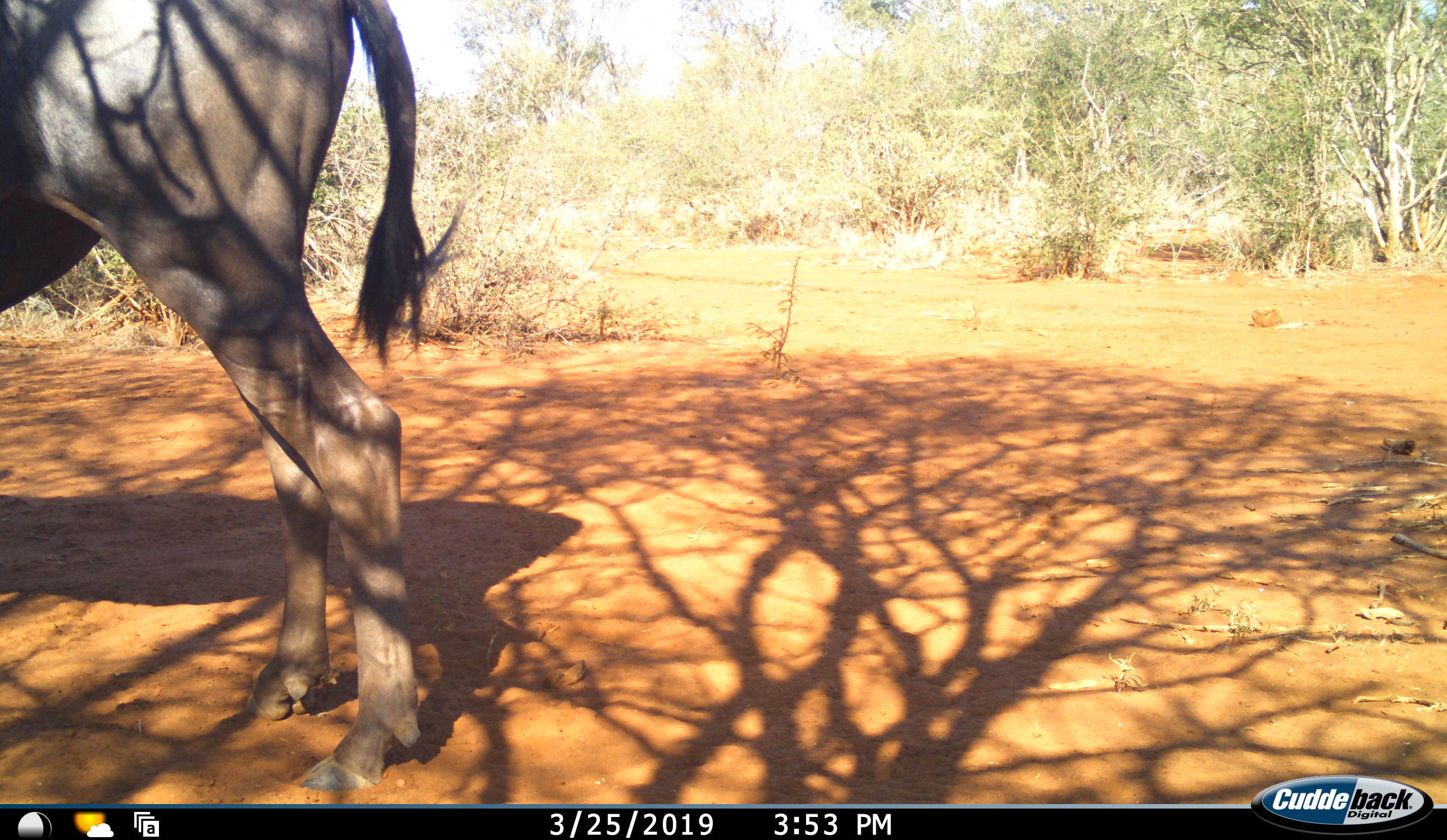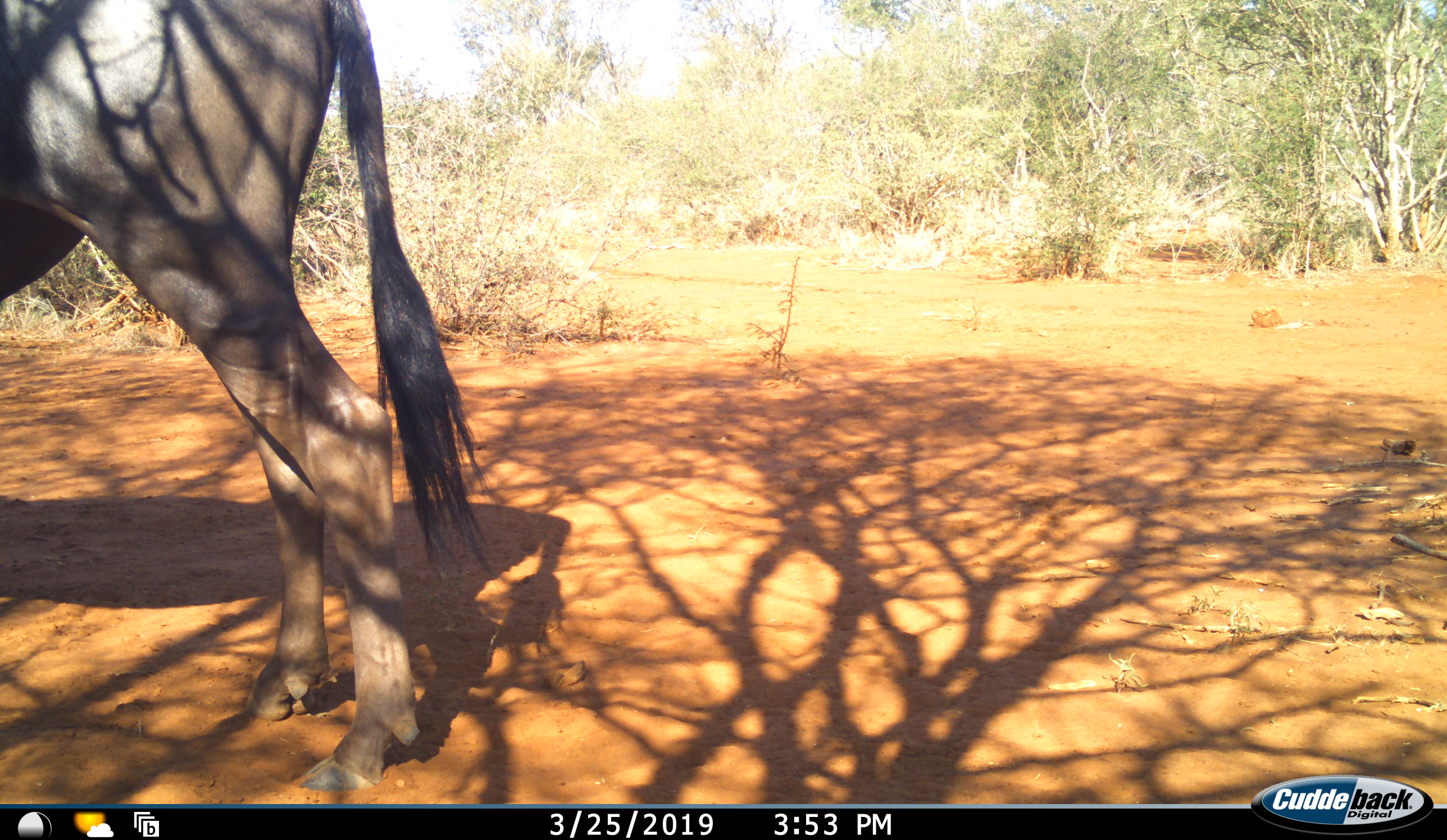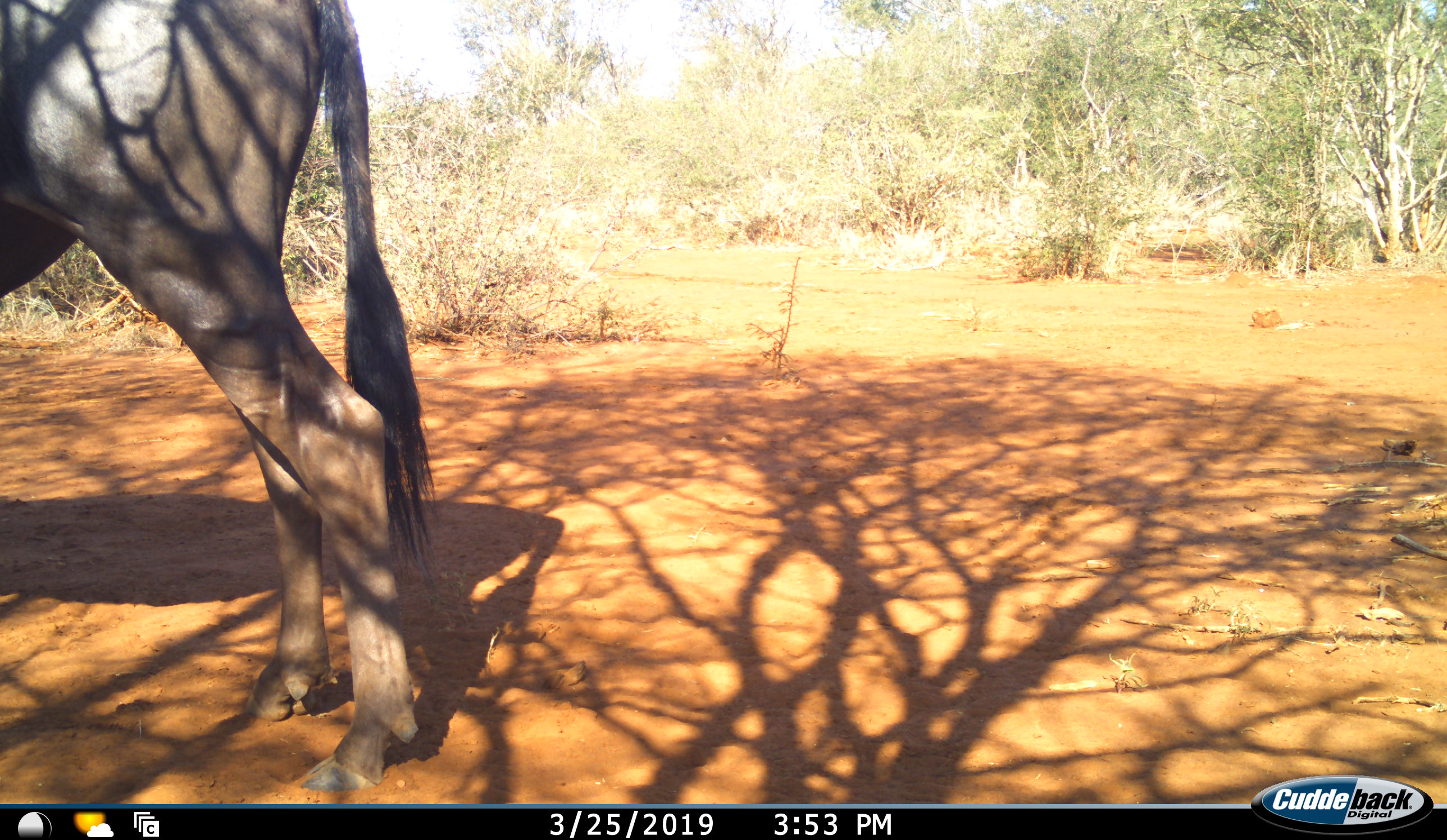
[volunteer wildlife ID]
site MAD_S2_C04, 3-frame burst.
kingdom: Animalia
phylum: Chordata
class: Mammalia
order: Artiodactyla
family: Bovidae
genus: Connochaetes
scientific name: Connochaetes taurinus taurinus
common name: blue wildebeest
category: wildebeestblue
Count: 1.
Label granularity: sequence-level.